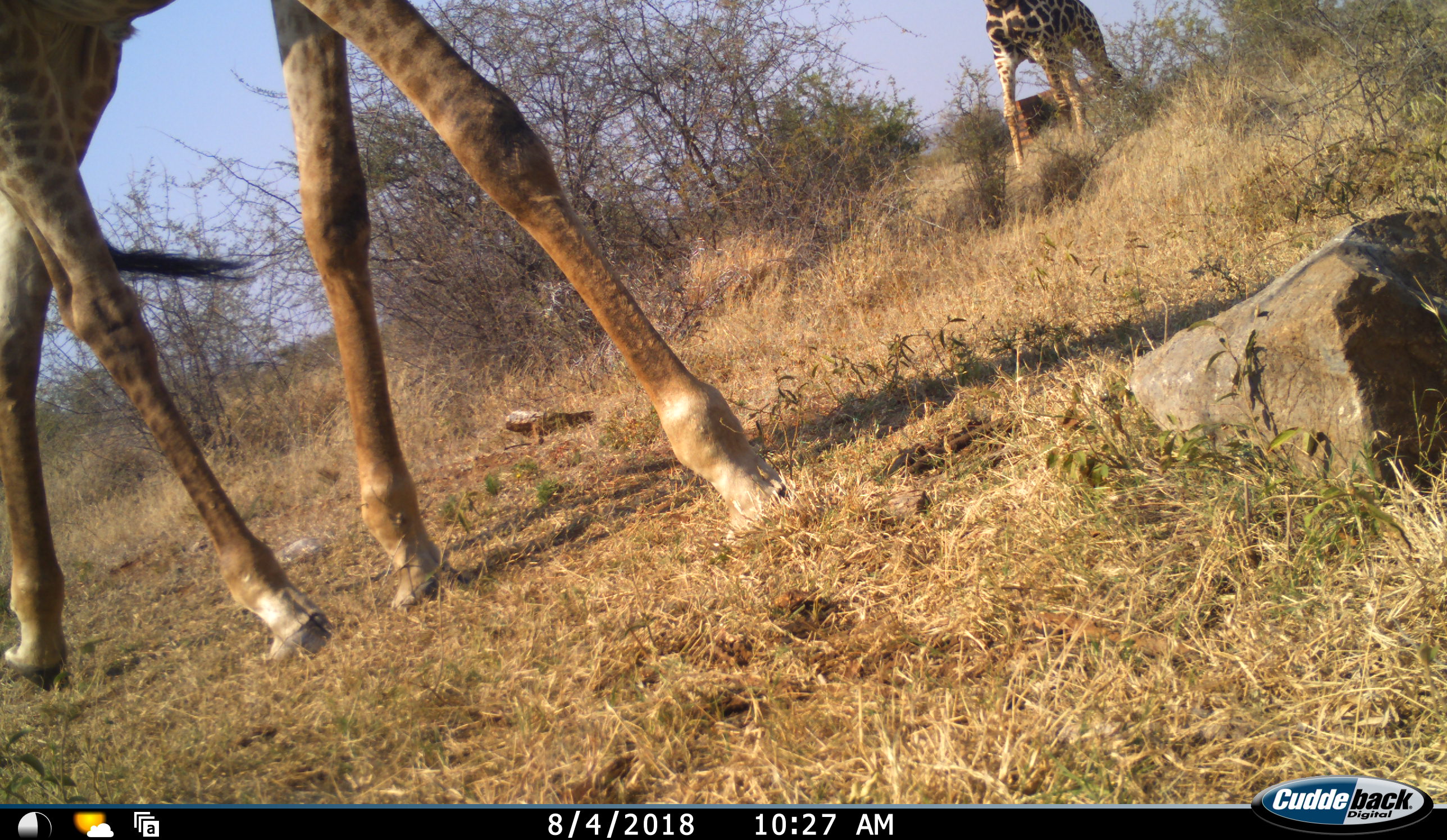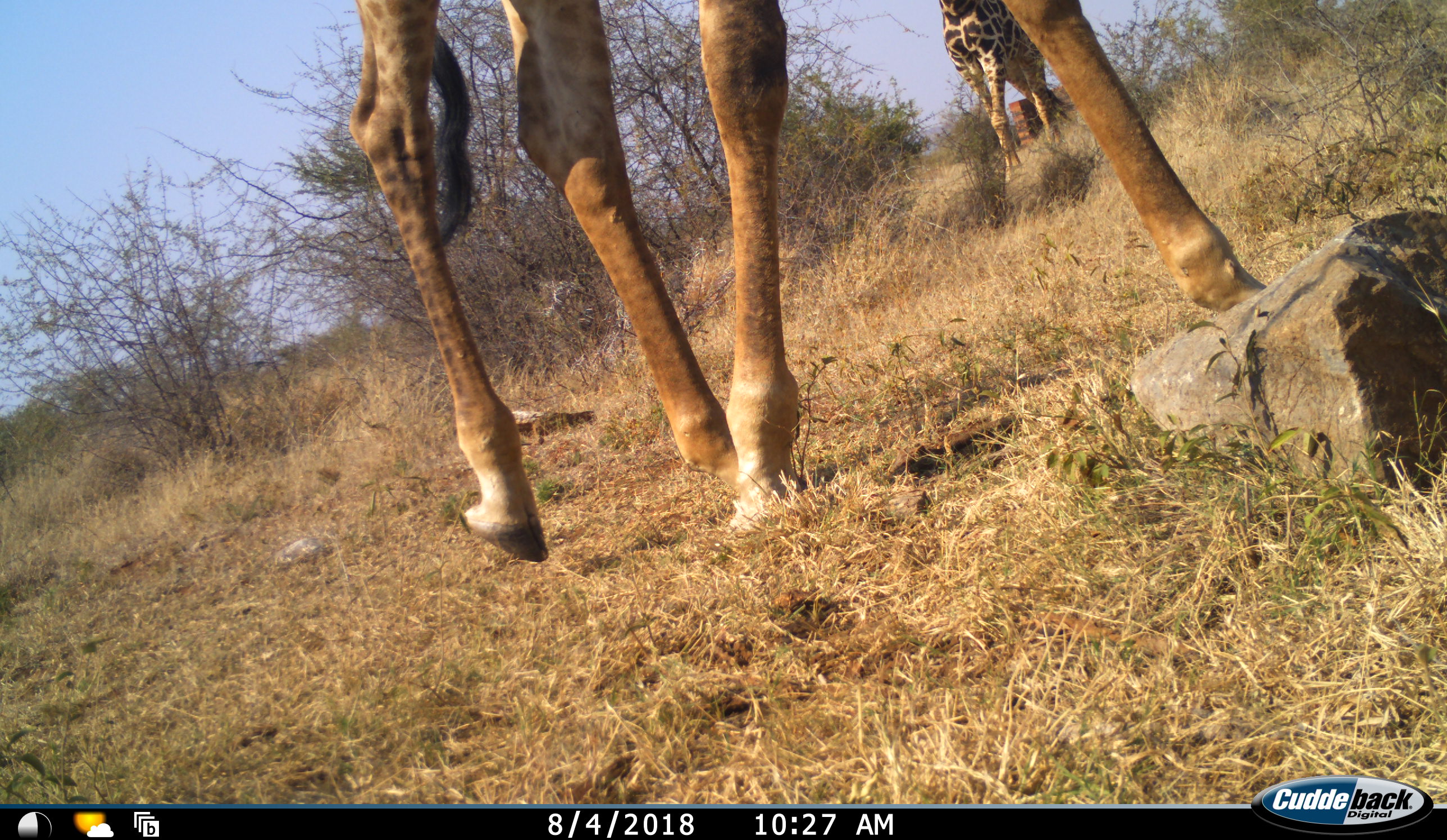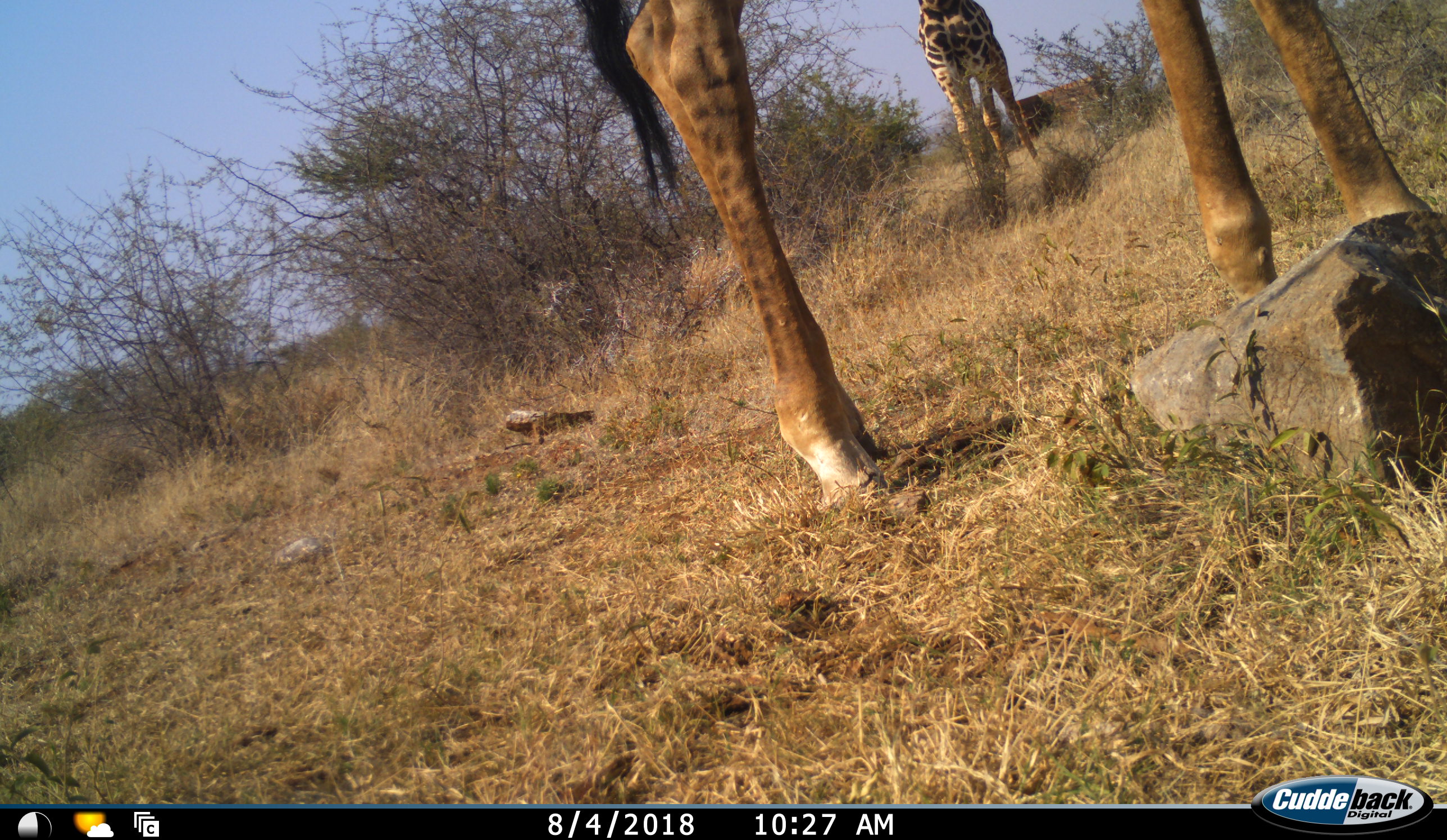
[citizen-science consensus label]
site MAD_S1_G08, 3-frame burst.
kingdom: Animalia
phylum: Chordata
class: Mammalia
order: Artiodactyla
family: Giraffidae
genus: Giraffa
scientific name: Giraffa camelopardalis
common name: giraffe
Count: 2.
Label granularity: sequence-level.